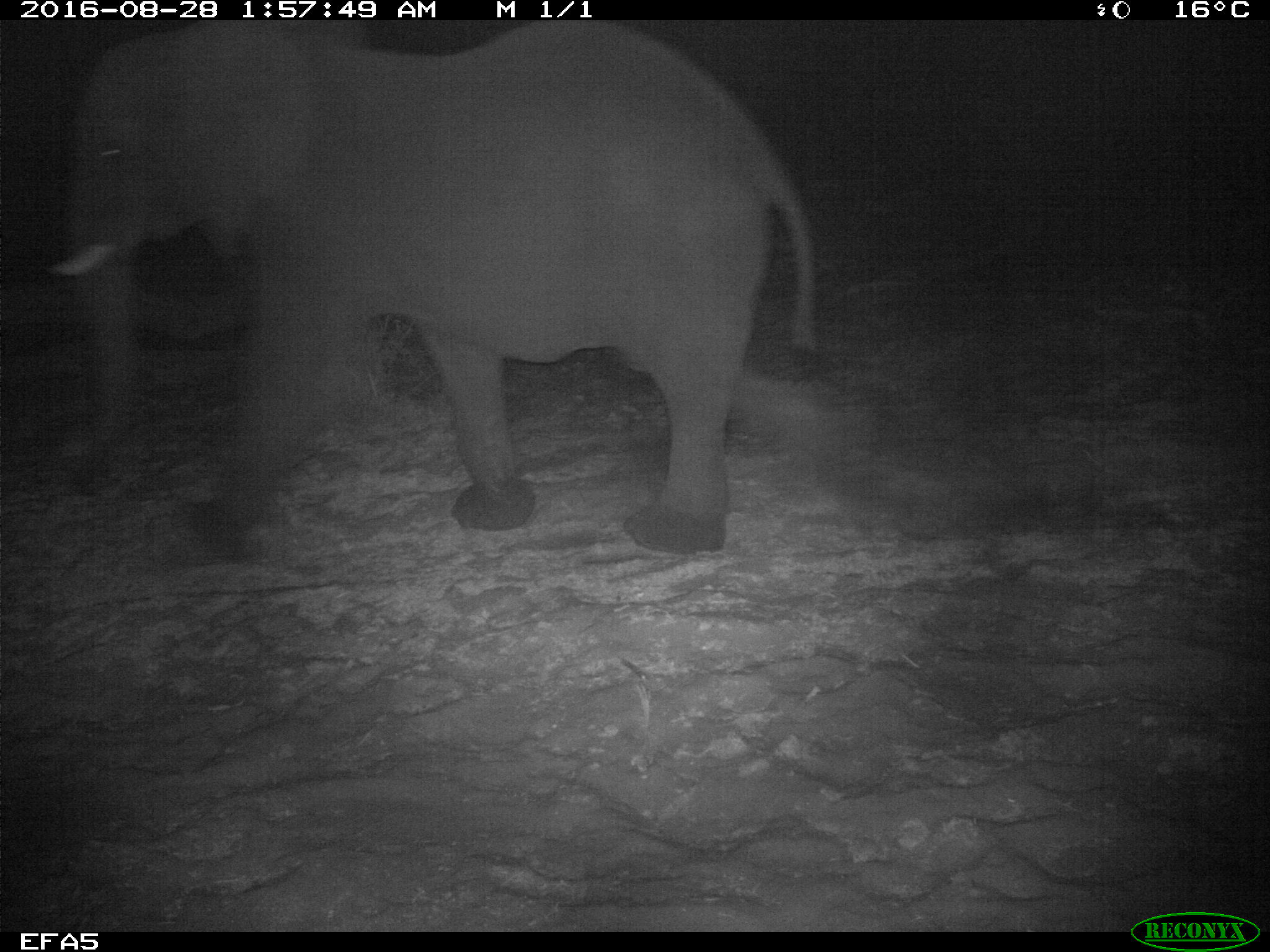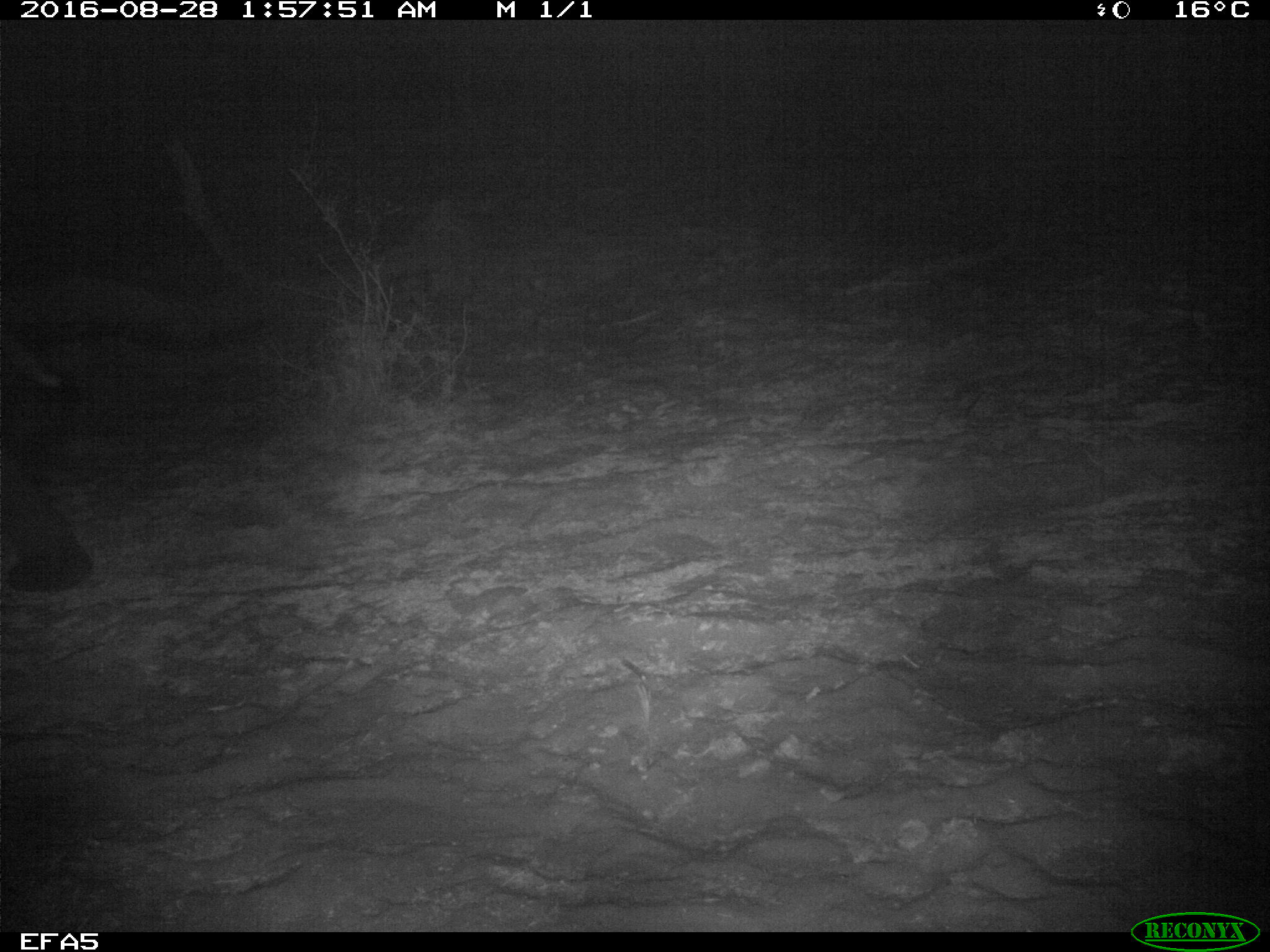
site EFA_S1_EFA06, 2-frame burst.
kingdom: Animalia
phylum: Chordata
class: Mammalia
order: Proboscidea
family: Elephantidae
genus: Loxodonta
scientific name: Loxodonta africana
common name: african bush elephant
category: elephant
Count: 1.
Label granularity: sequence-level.